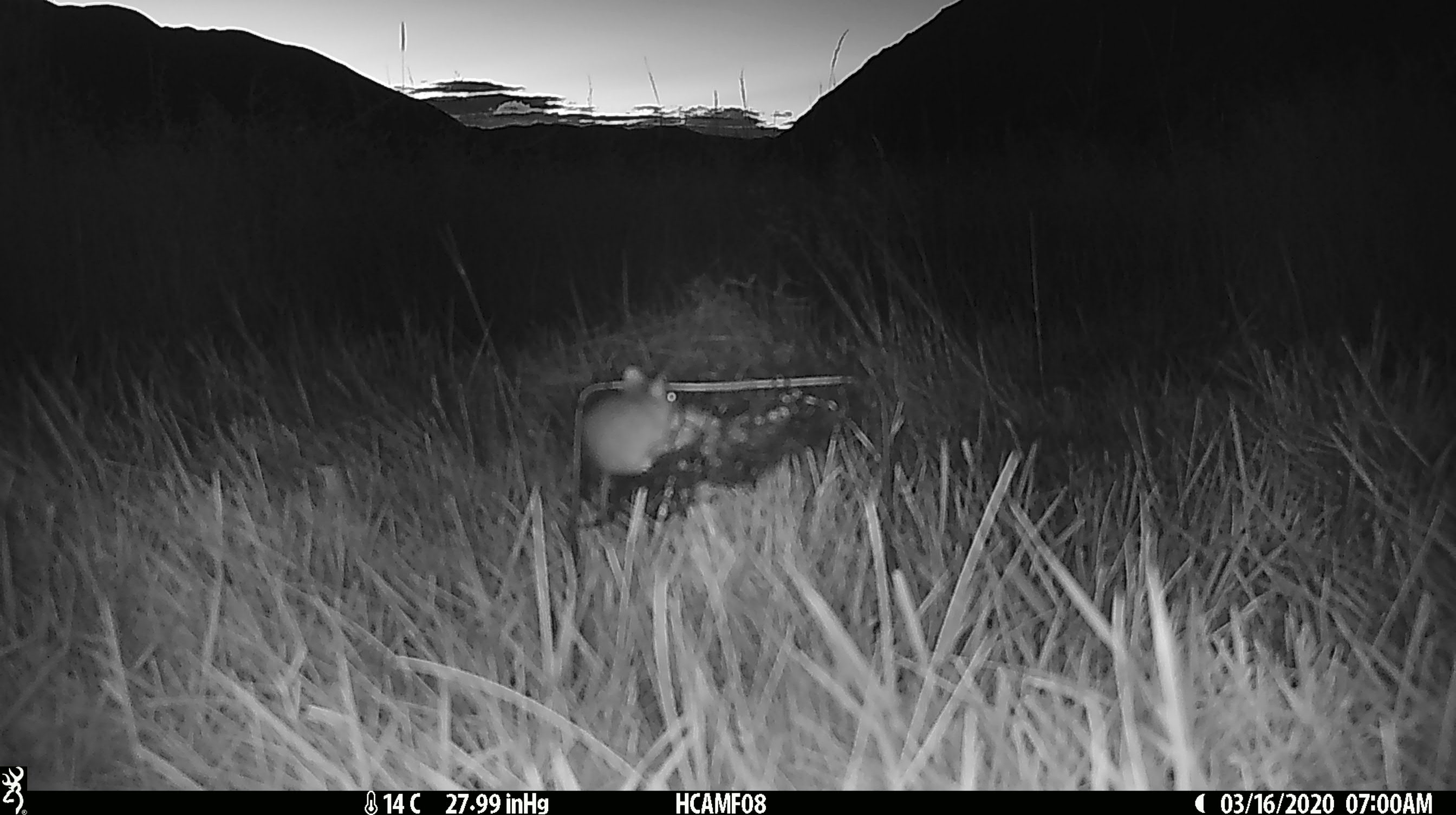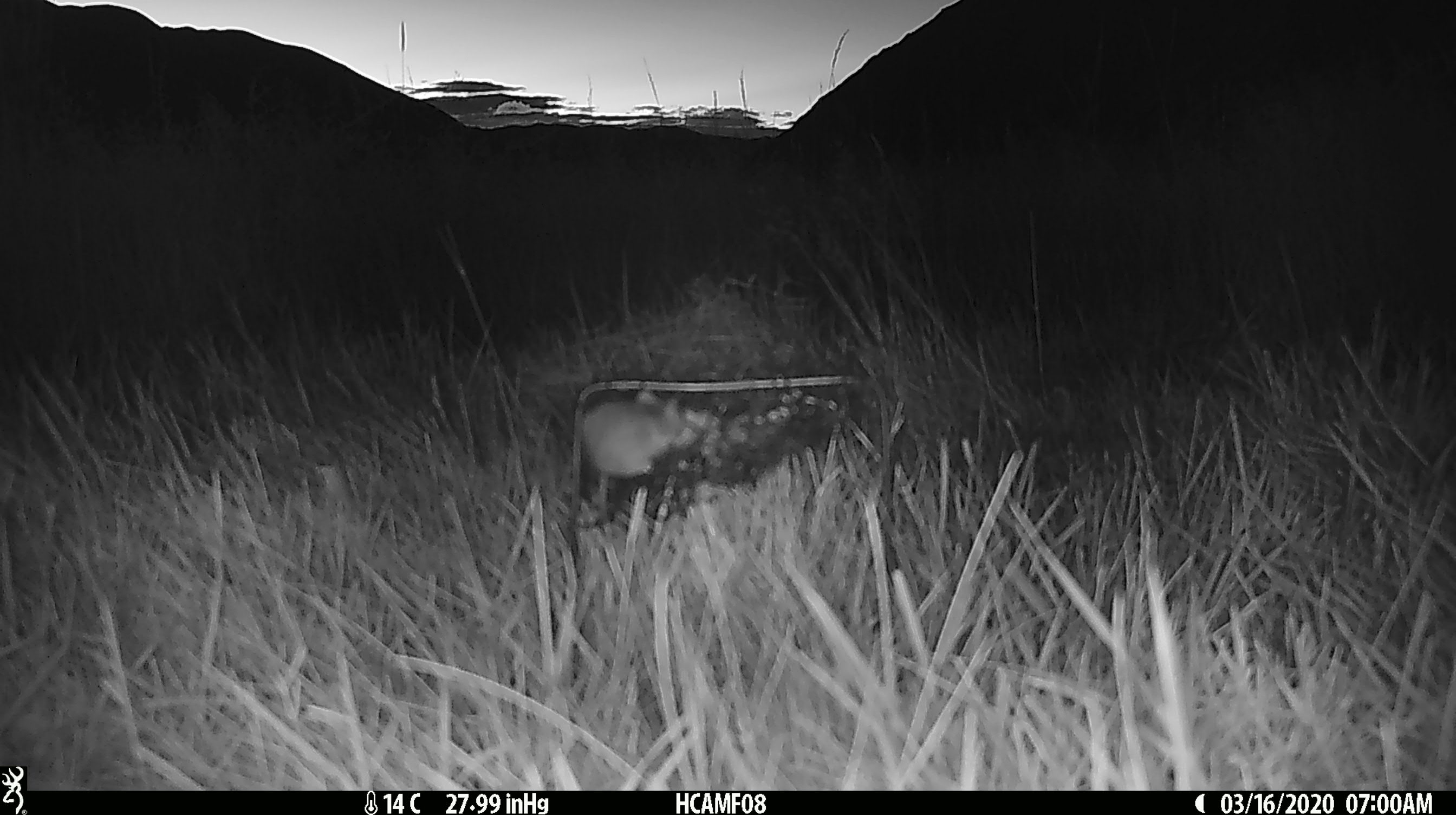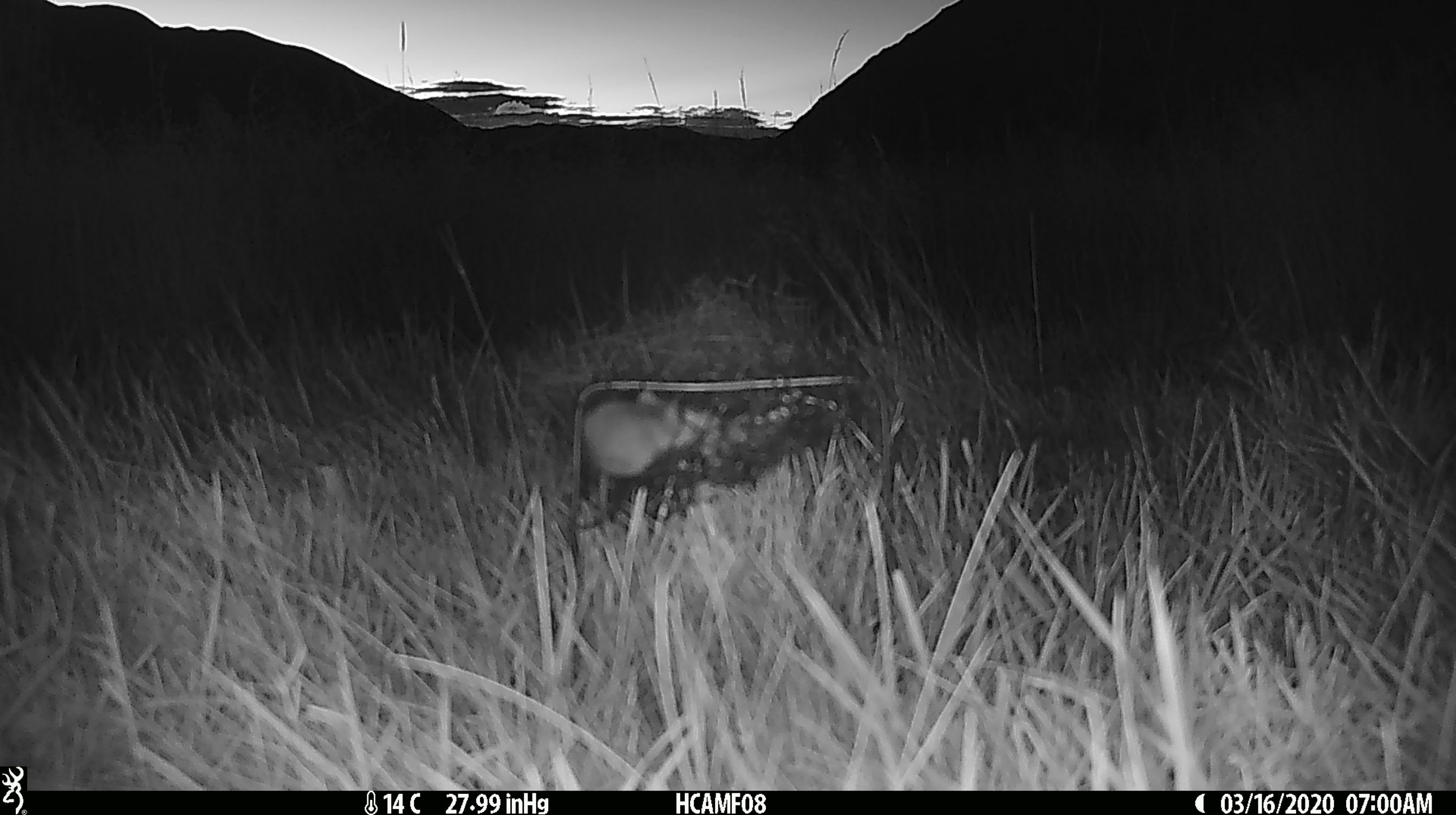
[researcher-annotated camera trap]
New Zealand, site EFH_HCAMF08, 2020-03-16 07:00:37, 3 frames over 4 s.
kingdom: Animalia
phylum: Chordata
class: Mammalia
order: Rodentia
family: Muridae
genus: Mus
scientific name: Mus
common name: mouse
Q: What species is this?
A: Mouse (Mus).